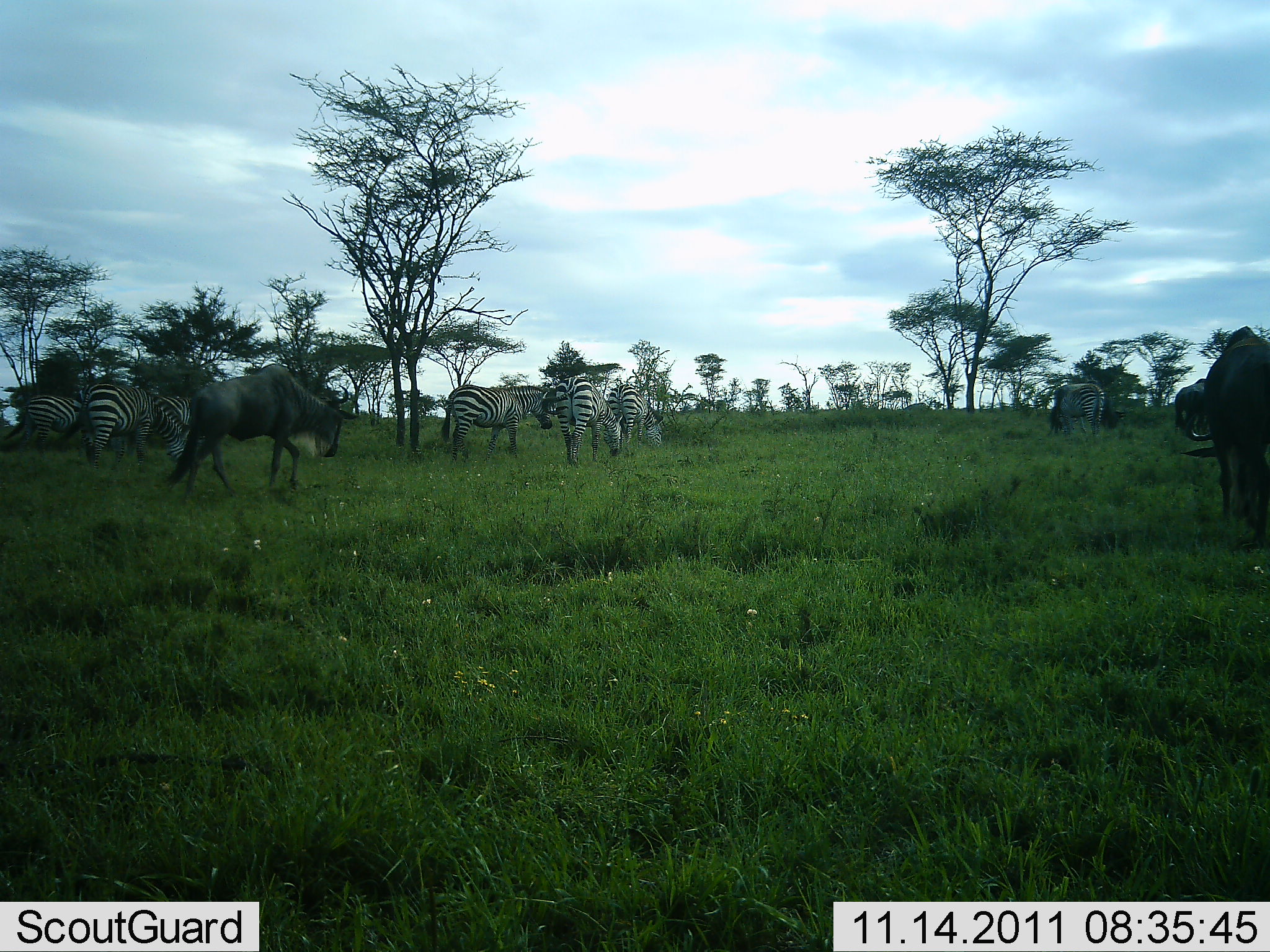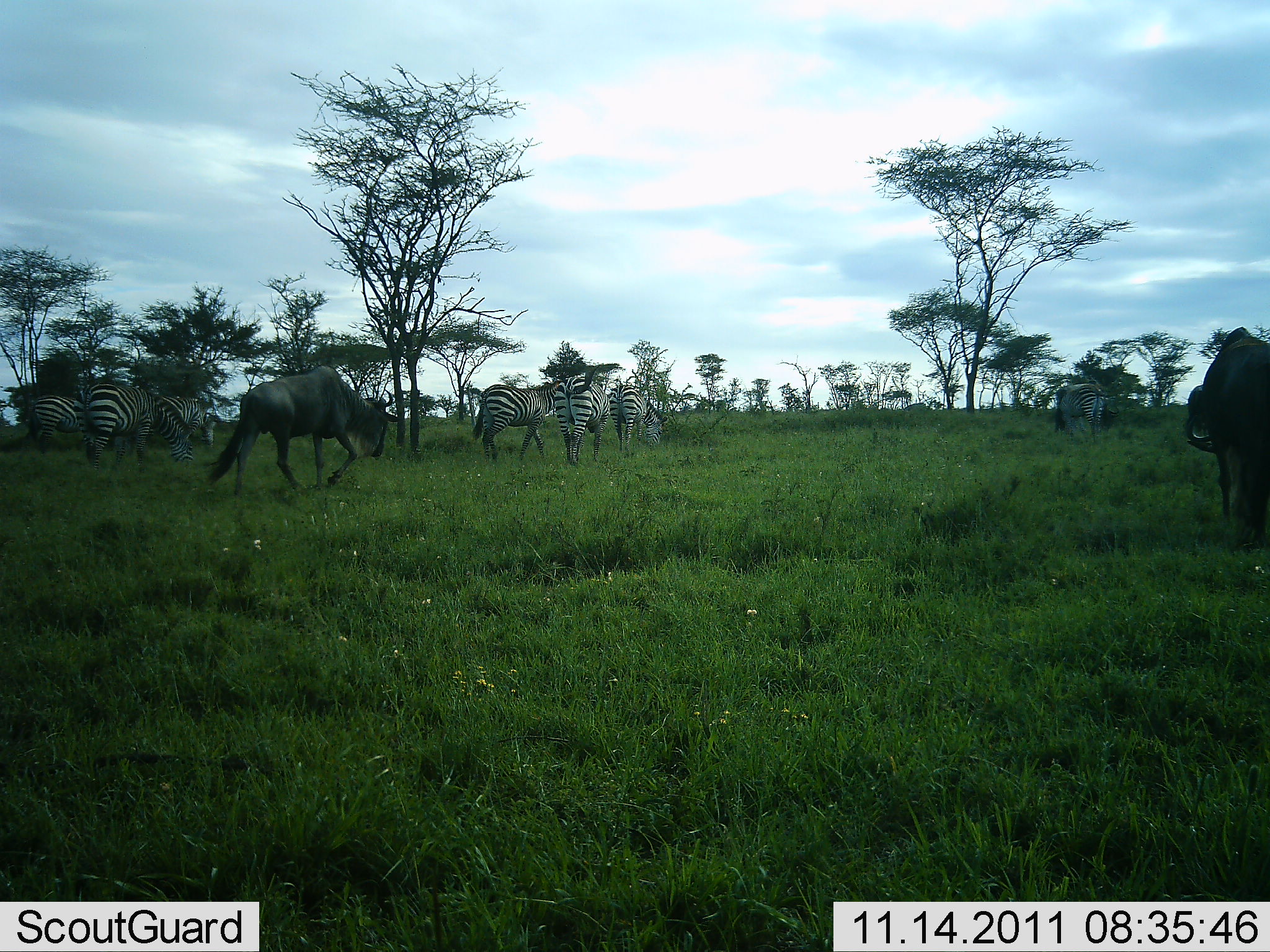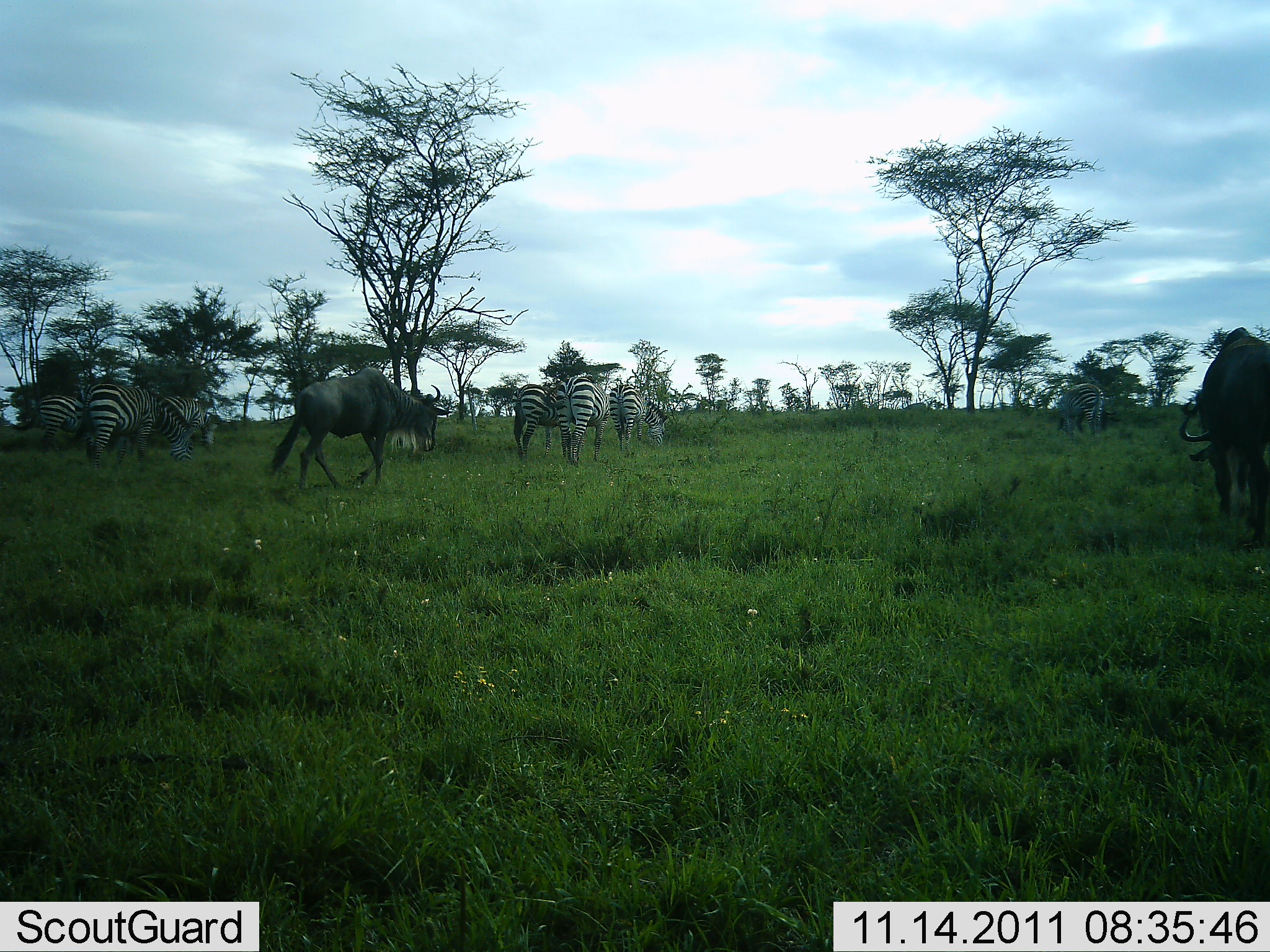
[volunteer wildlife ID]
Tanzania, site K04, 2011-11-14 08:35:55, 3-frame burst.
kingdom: Animalia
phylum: Chordata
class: Mammalia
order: Artiodactyla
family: Bovidae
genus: Connochaetes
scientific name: Connochaetes taurinus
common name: blue wildebeest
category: wildebeest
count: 2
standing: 27%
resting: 0%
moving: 60%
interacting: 0%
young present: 0%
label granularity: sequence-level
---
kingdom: Animalia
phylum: Chordata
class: Mammalia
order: Perissodactyla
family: Equidae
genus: Equus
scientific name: Equus quagga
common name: plains zebra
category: zebra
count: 7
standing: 31%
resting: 0%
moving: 44%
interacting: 0%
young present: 0%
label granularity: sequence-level